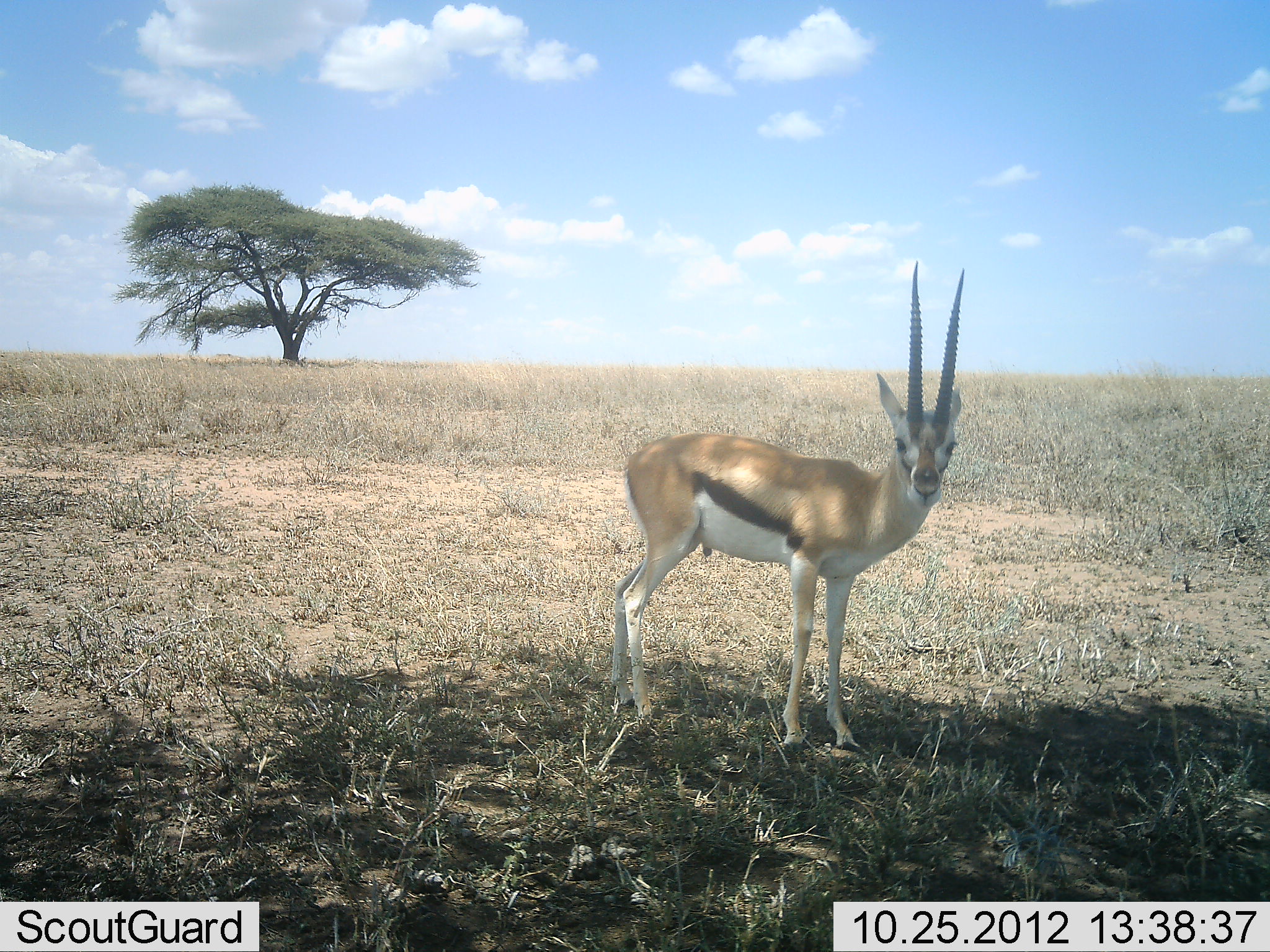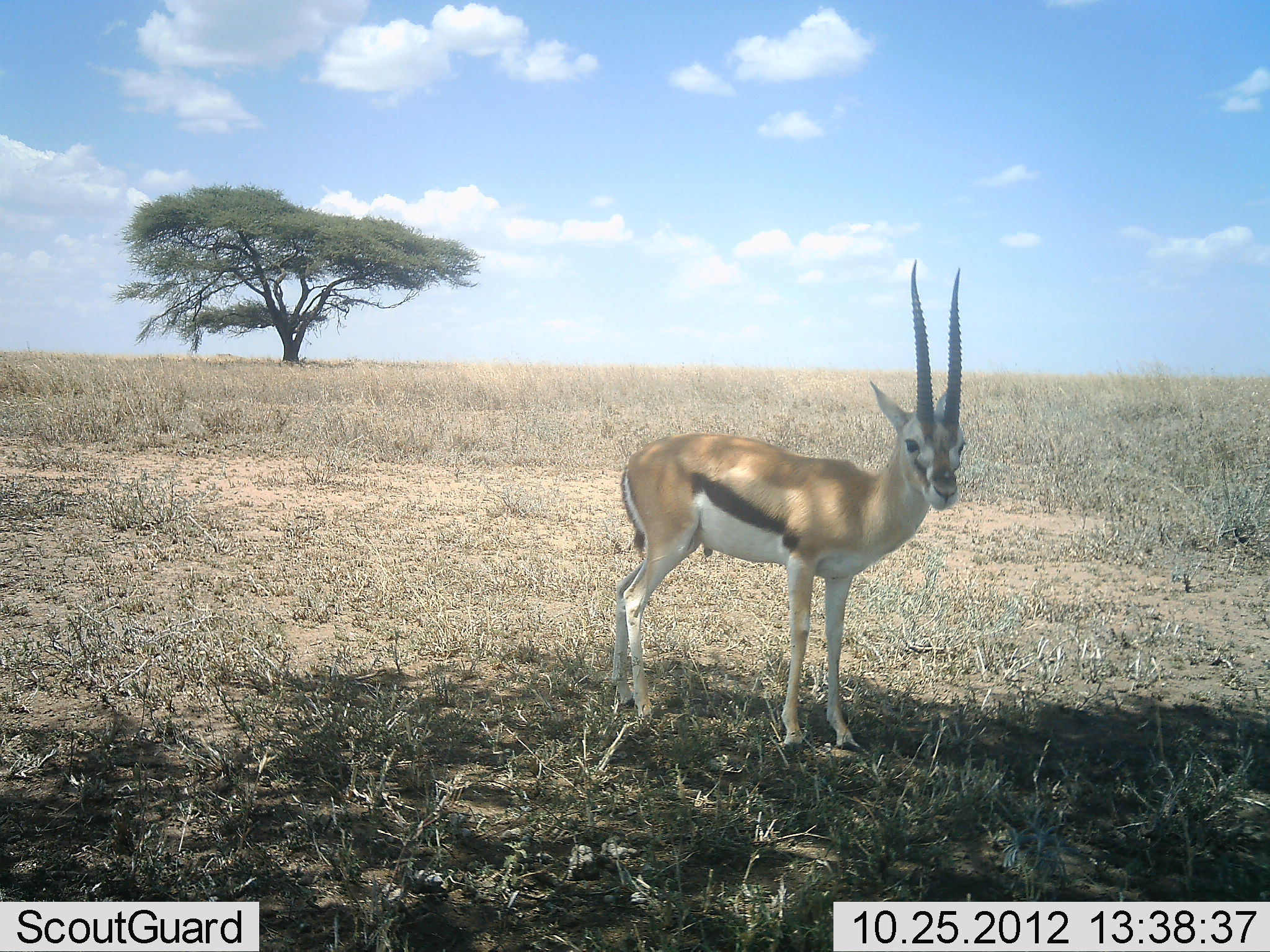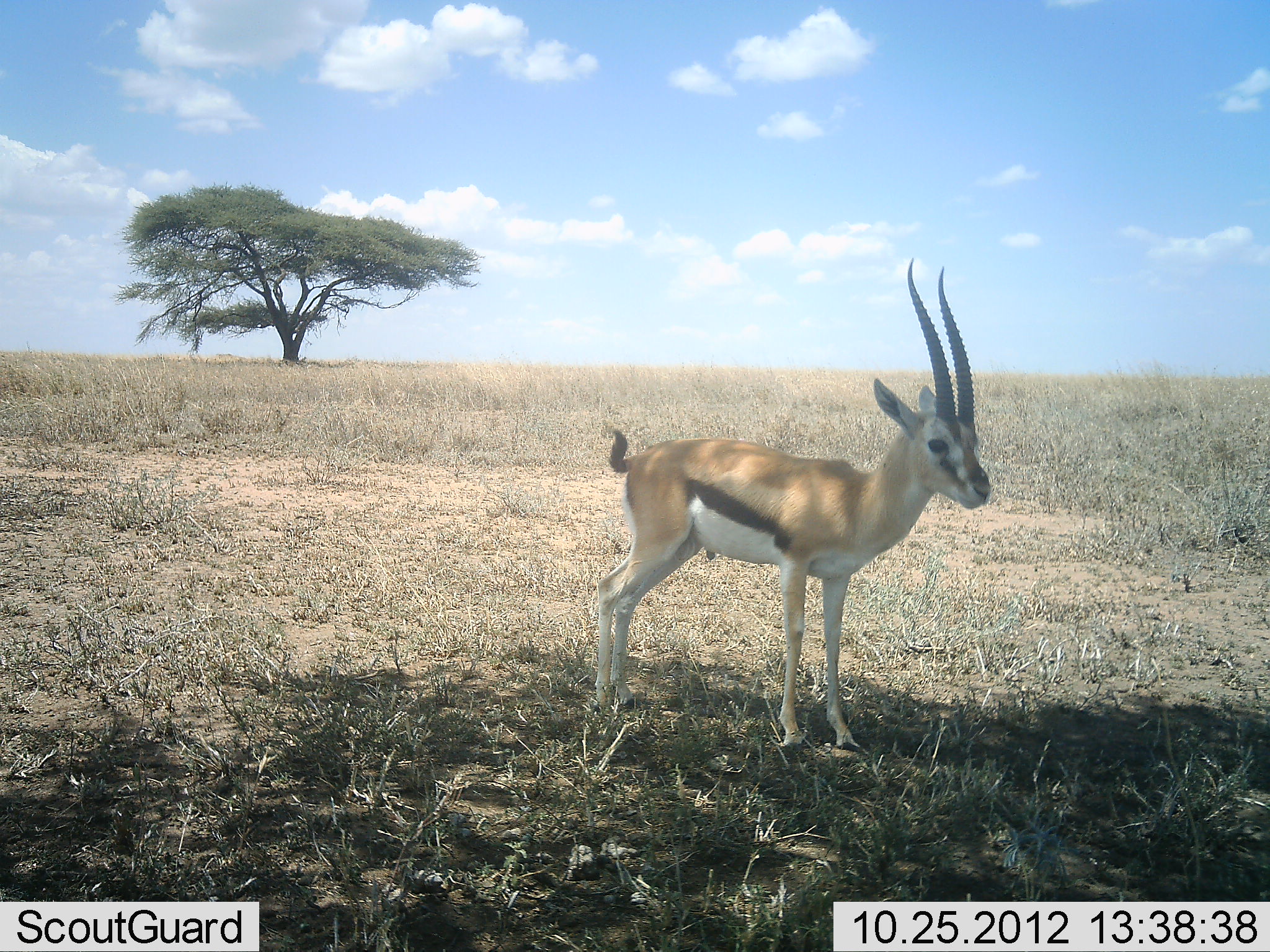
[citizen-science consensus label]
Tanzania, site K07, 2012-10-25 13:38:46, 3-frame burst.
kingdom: Animalia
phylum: Chordata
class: Mammalia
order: Artiodactyla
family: Bovidae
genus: Eudorcas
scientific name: Eudorcas thomsonii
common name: thomson's gazelle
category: gazellethomsons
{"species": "gazellethomsons (thomson's gazelle) (Eudorcas thomsonii)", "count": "1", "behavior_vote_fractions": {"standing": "100%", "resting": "0%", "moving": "0%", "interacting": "0%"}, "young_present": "0%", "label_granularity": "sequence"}